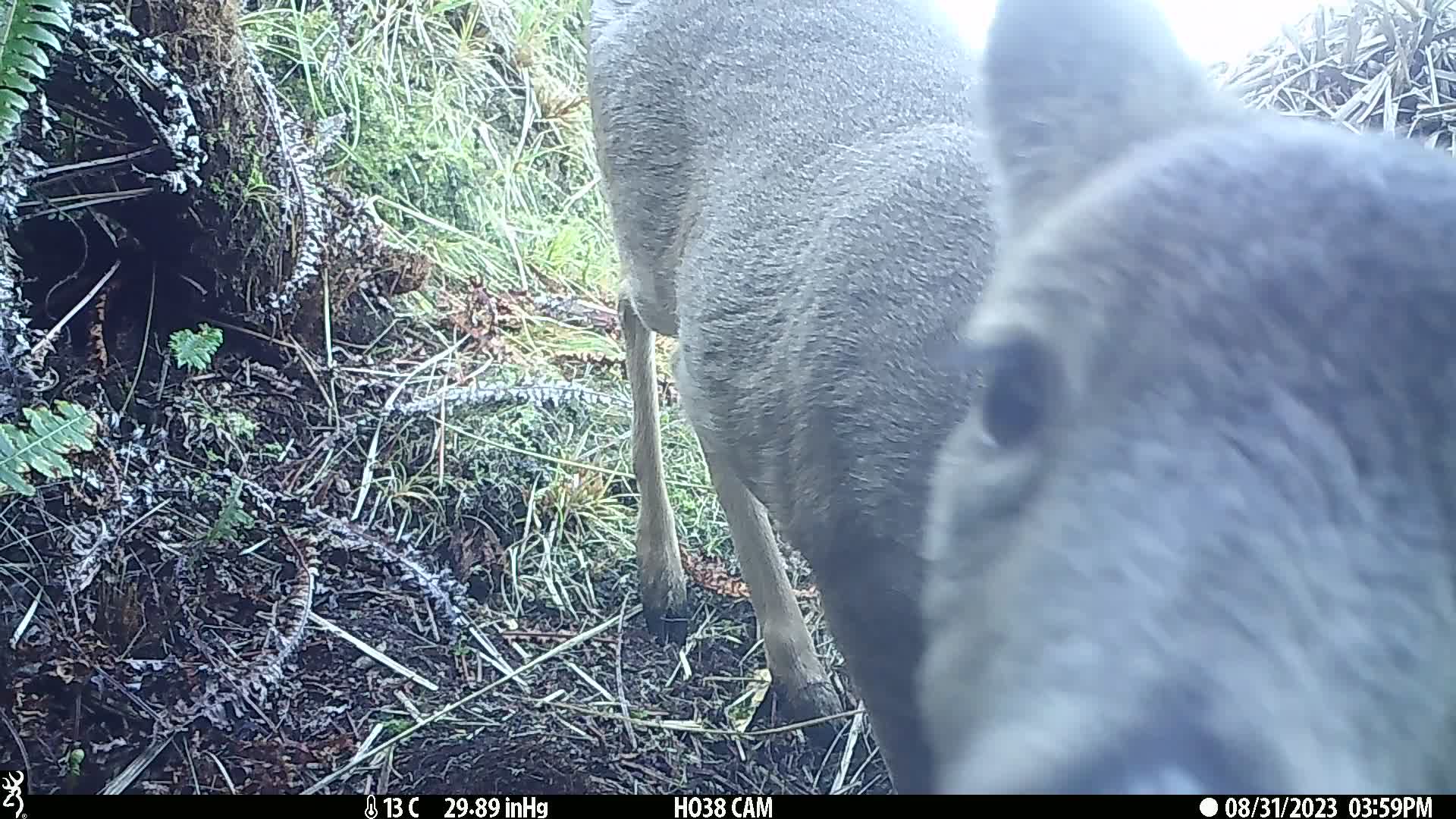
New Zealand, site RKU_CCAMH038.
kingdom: Animalia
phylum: Chordata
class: Mammalia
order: Artiodactyla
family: Cervidae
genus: Odocoileus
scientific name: Odocoileus virginianus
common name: white-tailed deer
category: white tailed deer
White tailed deer (white-tailed deer) (Odocoileus virginianus).